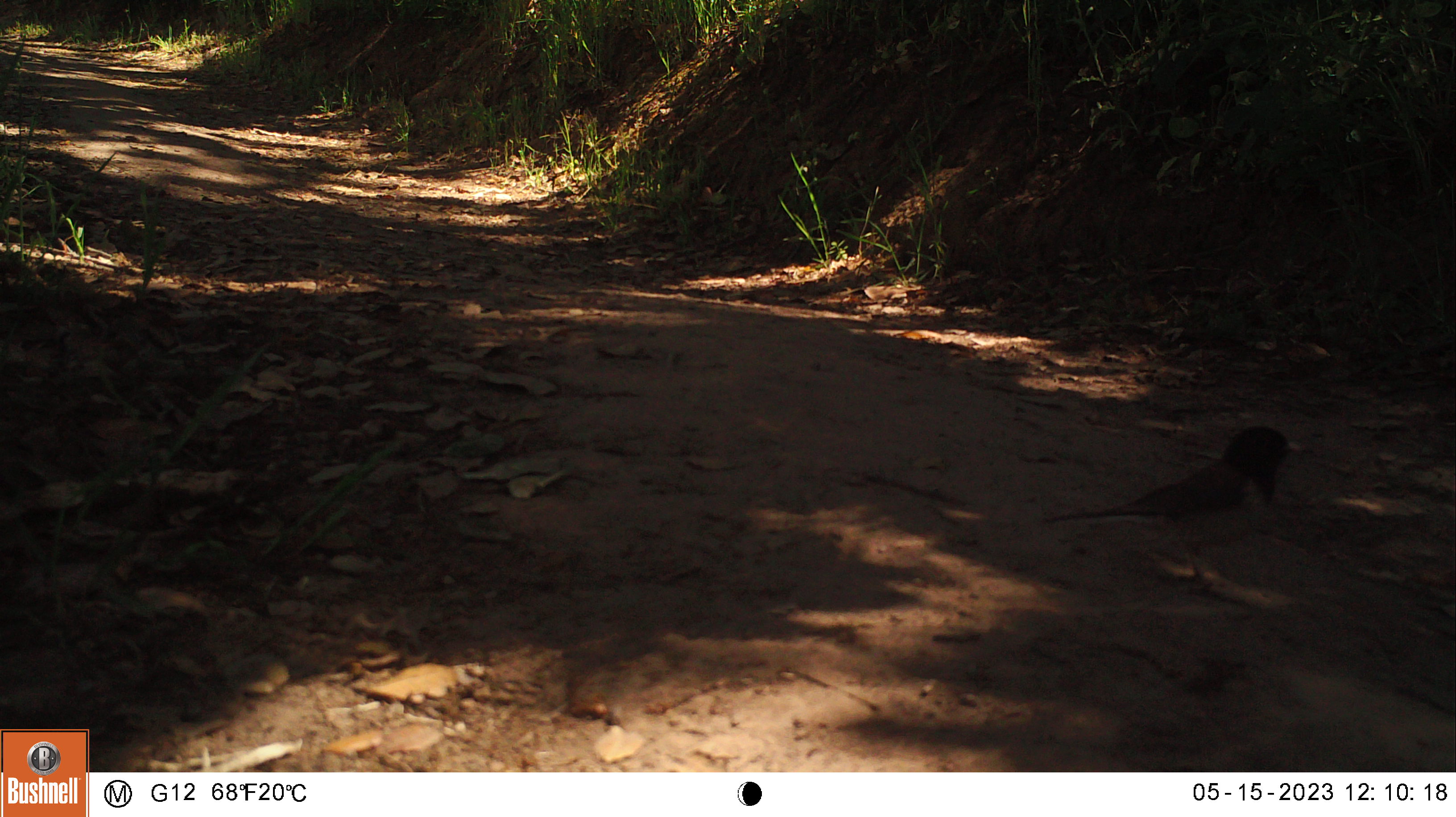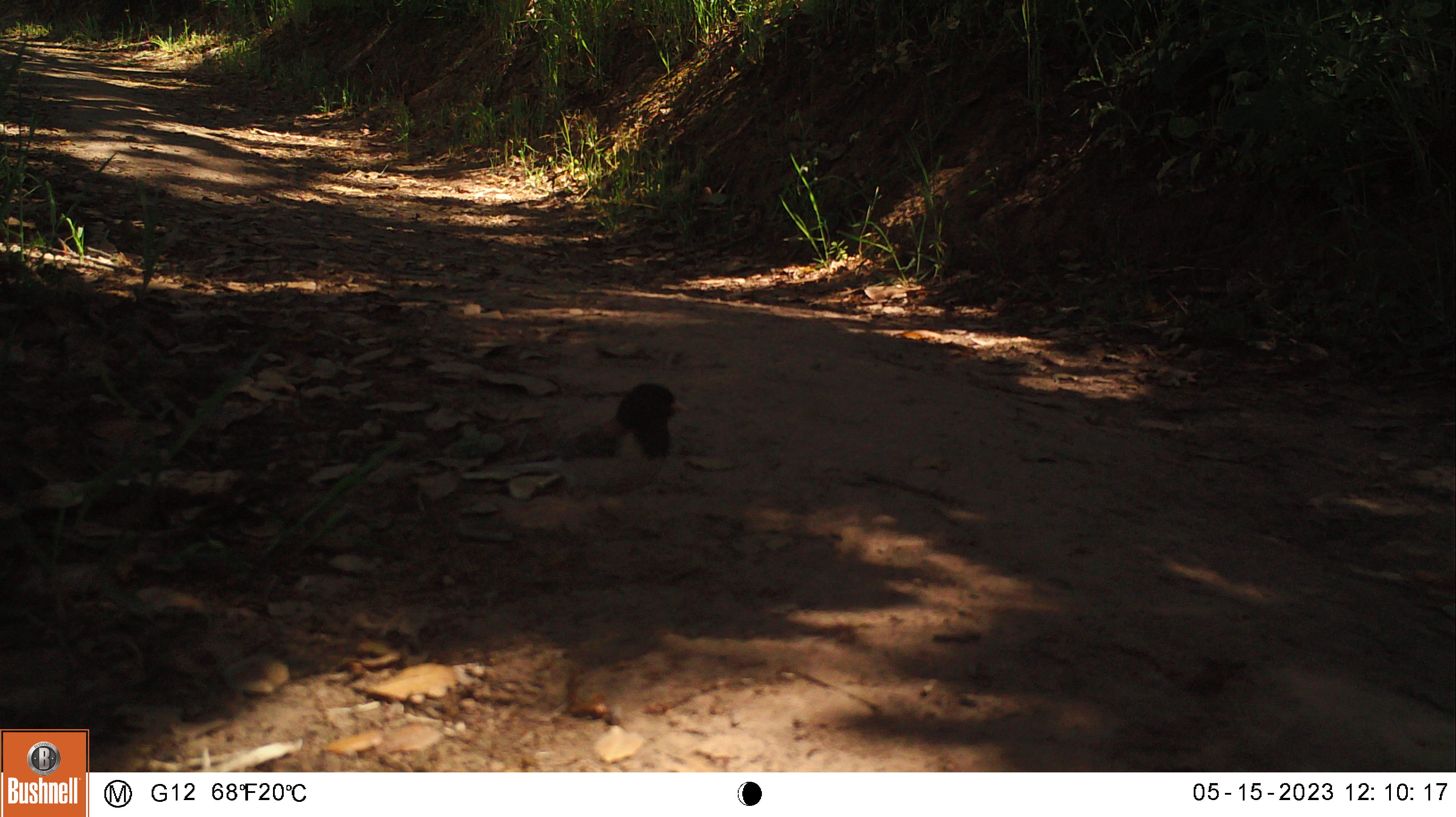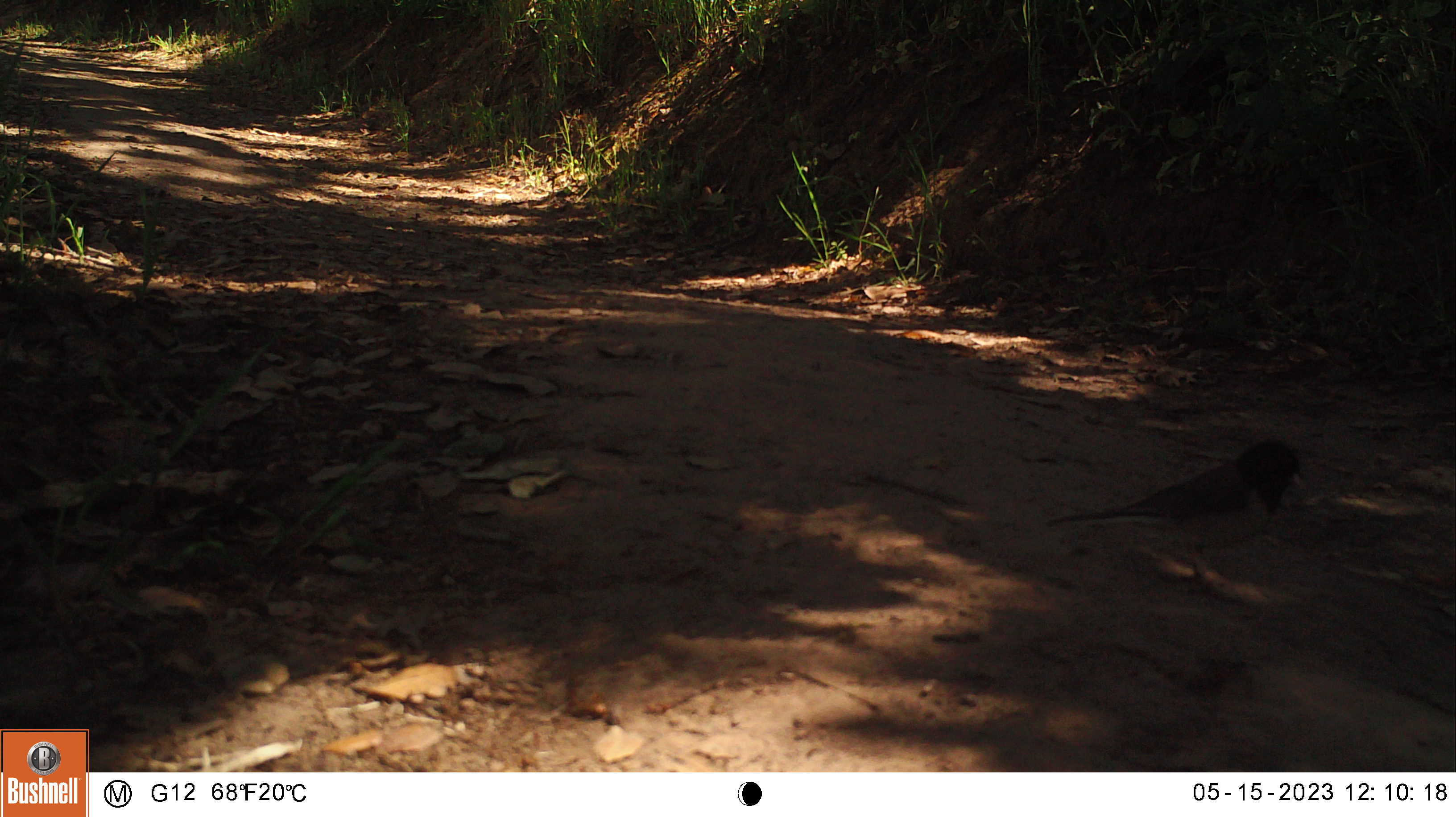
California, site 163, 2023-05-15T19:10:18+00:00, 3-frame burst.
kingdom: Animalia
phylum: Chordata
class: Aves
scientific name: Aves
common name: bird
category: unknown bird